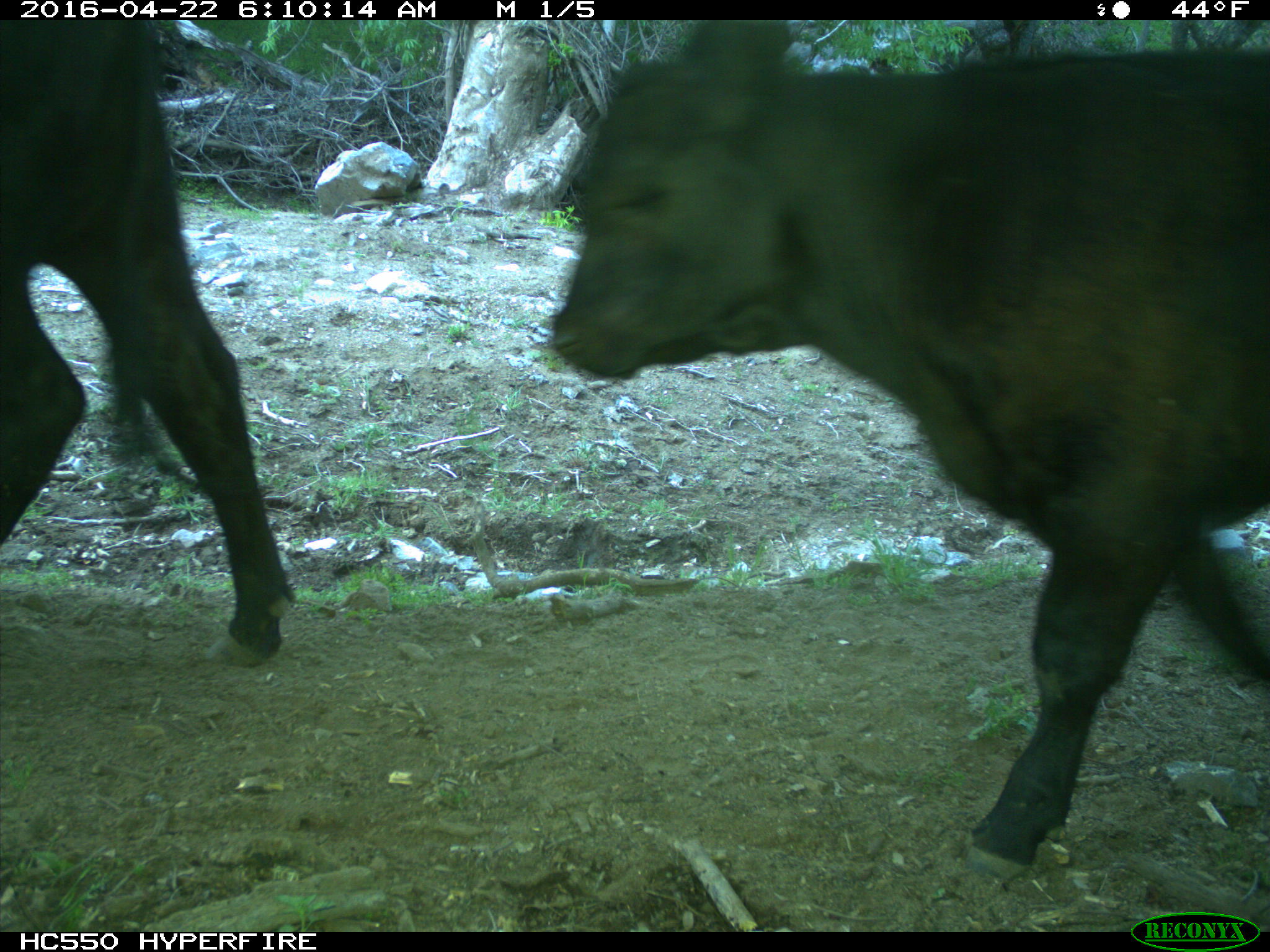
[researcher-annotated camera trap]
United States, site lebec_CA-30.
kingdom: Animalia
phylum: Chordata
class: Mammalia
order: Artiodactyla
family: Bovidae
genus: Bos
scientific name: Bos taurus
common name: domestic cow